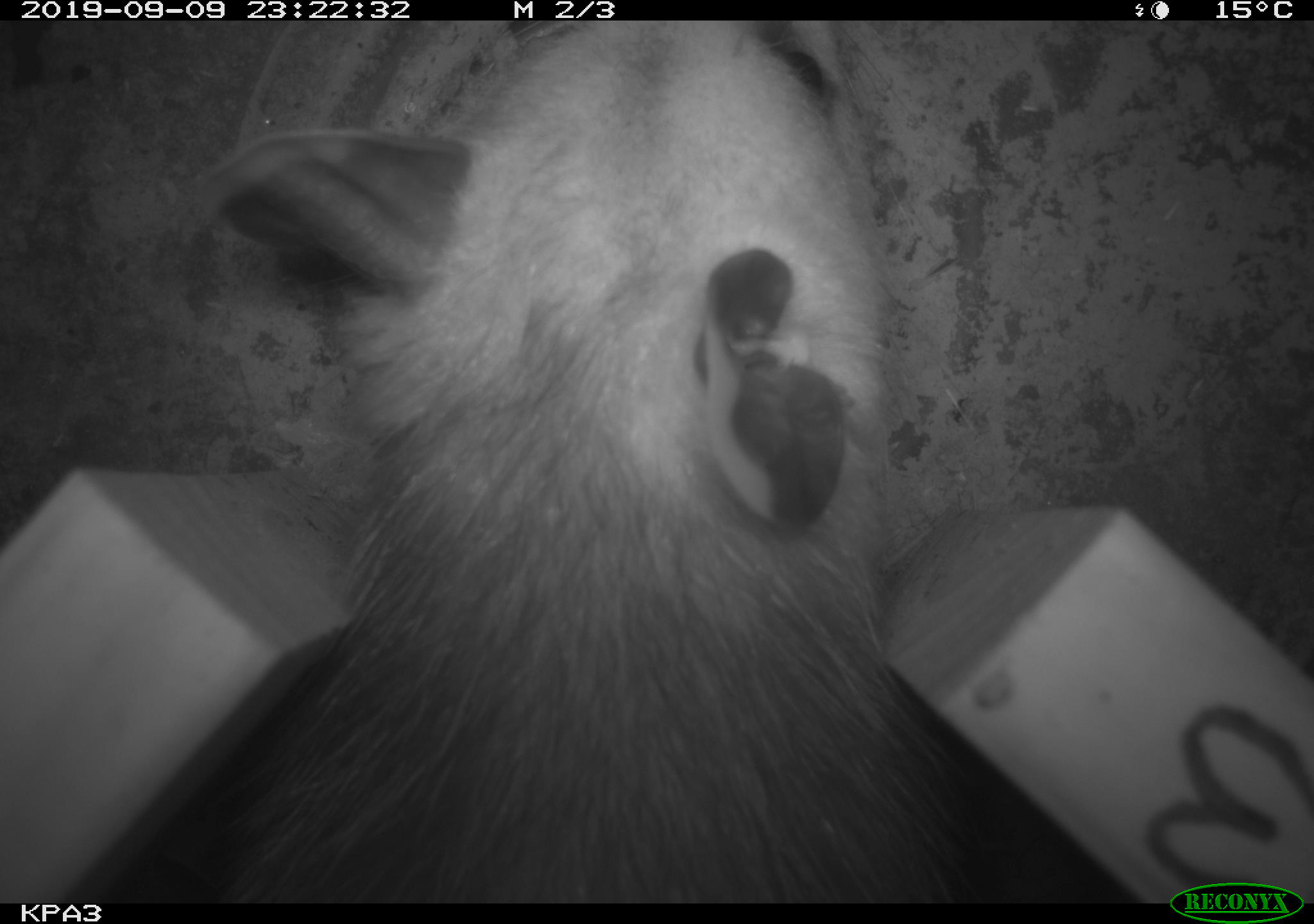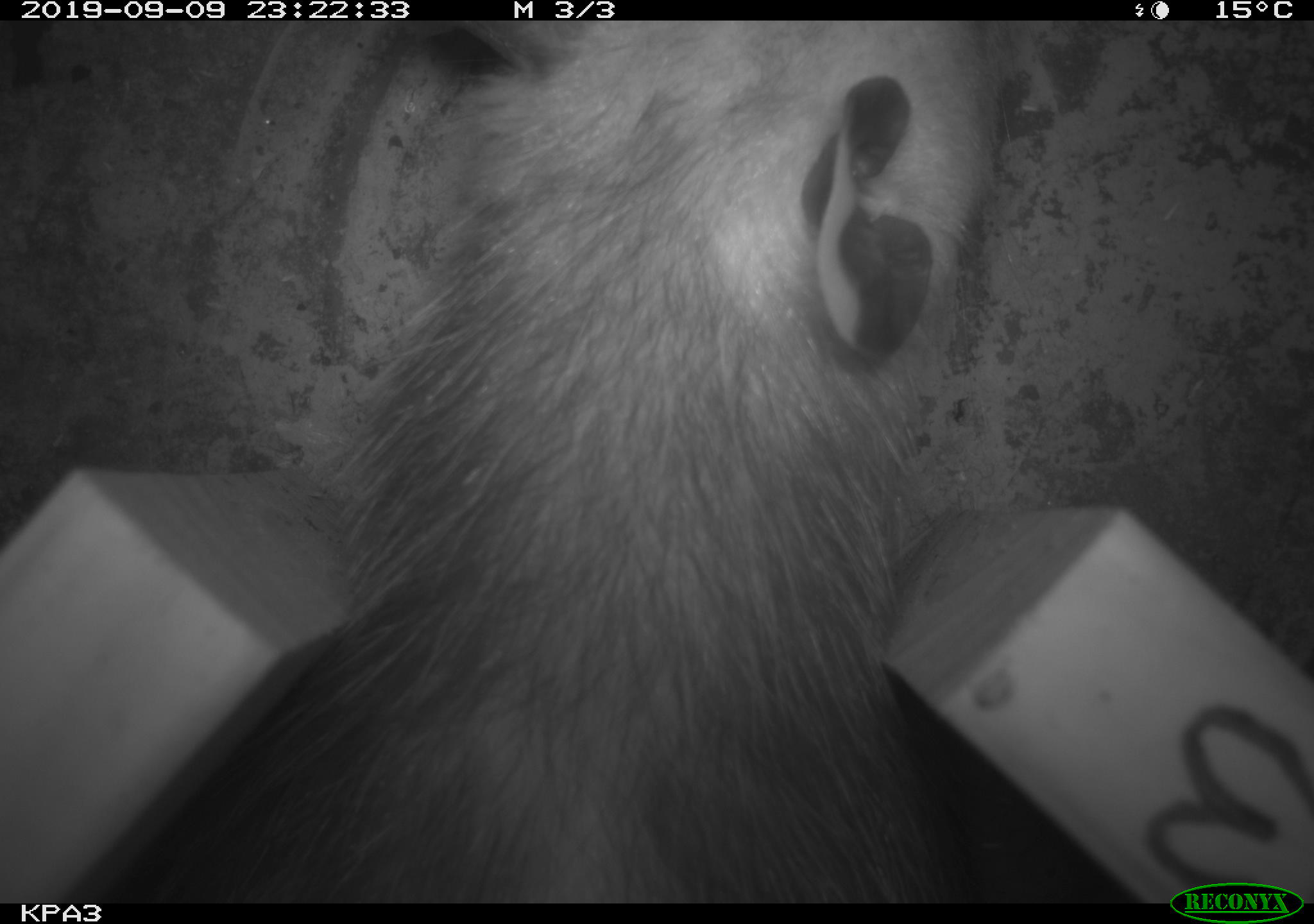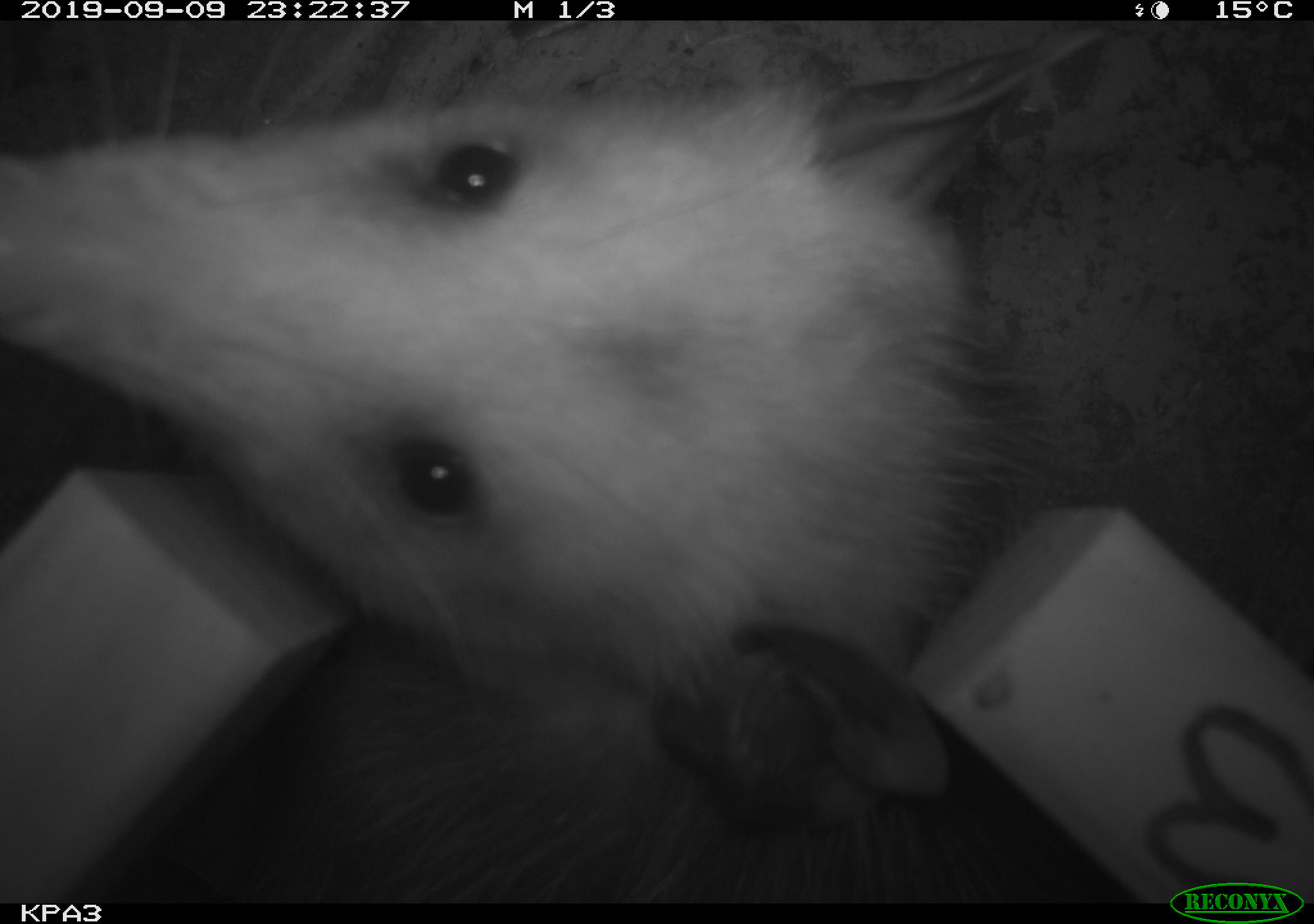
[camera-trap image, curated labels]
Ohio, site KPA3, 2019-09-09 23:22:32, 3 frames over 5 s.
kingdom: Animalia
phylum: Chordata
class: Mammalia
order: Didelphimorphia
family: Didelphidae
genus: Didelphis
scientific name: Didelphis virginiana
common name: virginia opossum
Virginia opossum (Didelphis virginiana).